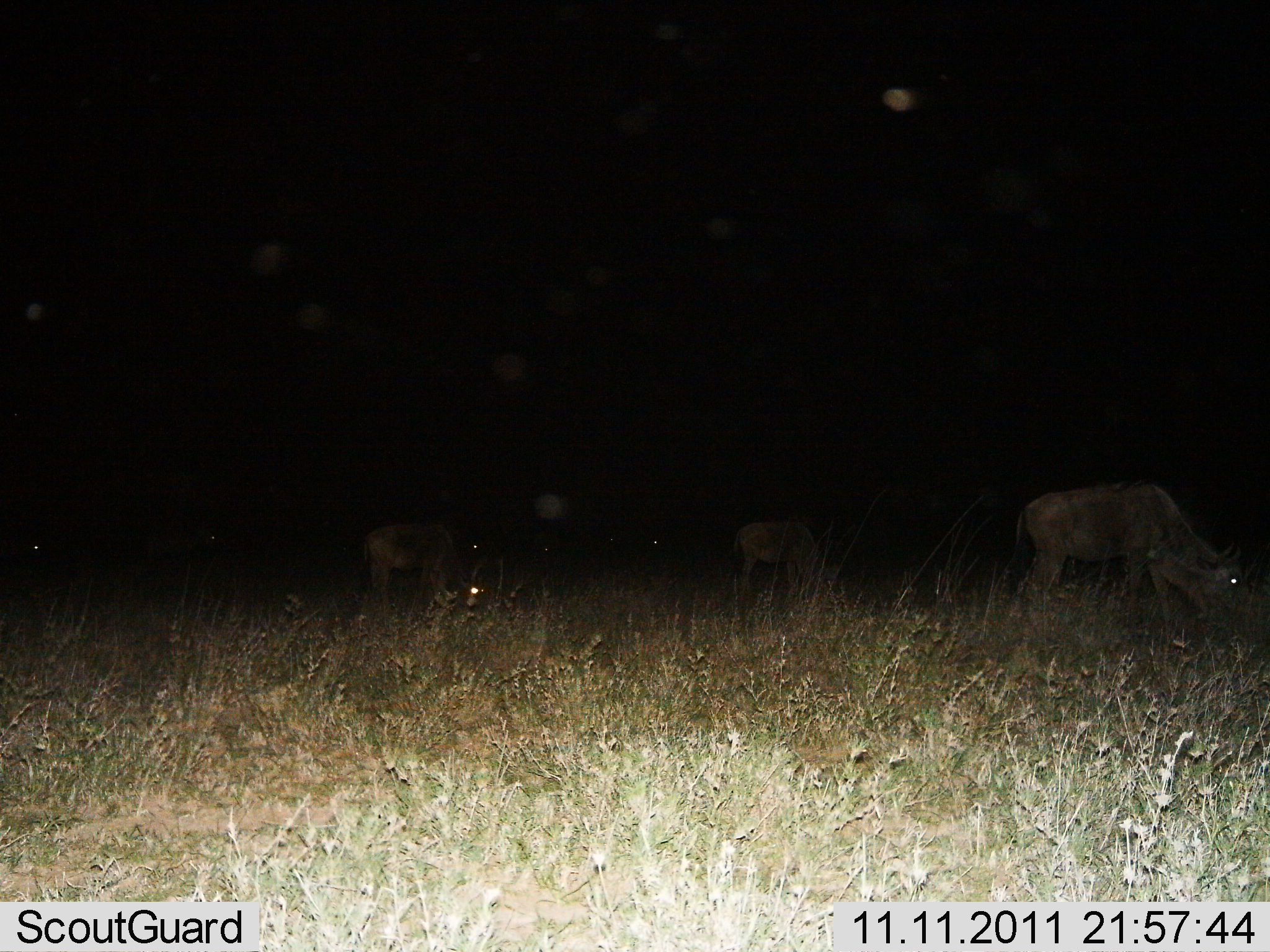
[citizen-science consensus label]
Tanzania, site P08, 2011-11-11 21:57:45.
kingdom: Animalia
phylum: Chordata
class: Mammalia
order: Artiodactyla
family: Bovidae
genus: Connochaetes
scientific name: Connochaetes taurinus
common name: blue wildebeest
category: wildebeest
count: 3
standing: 31%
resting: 0%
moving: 0%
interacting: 0%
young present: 0%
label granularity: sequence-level